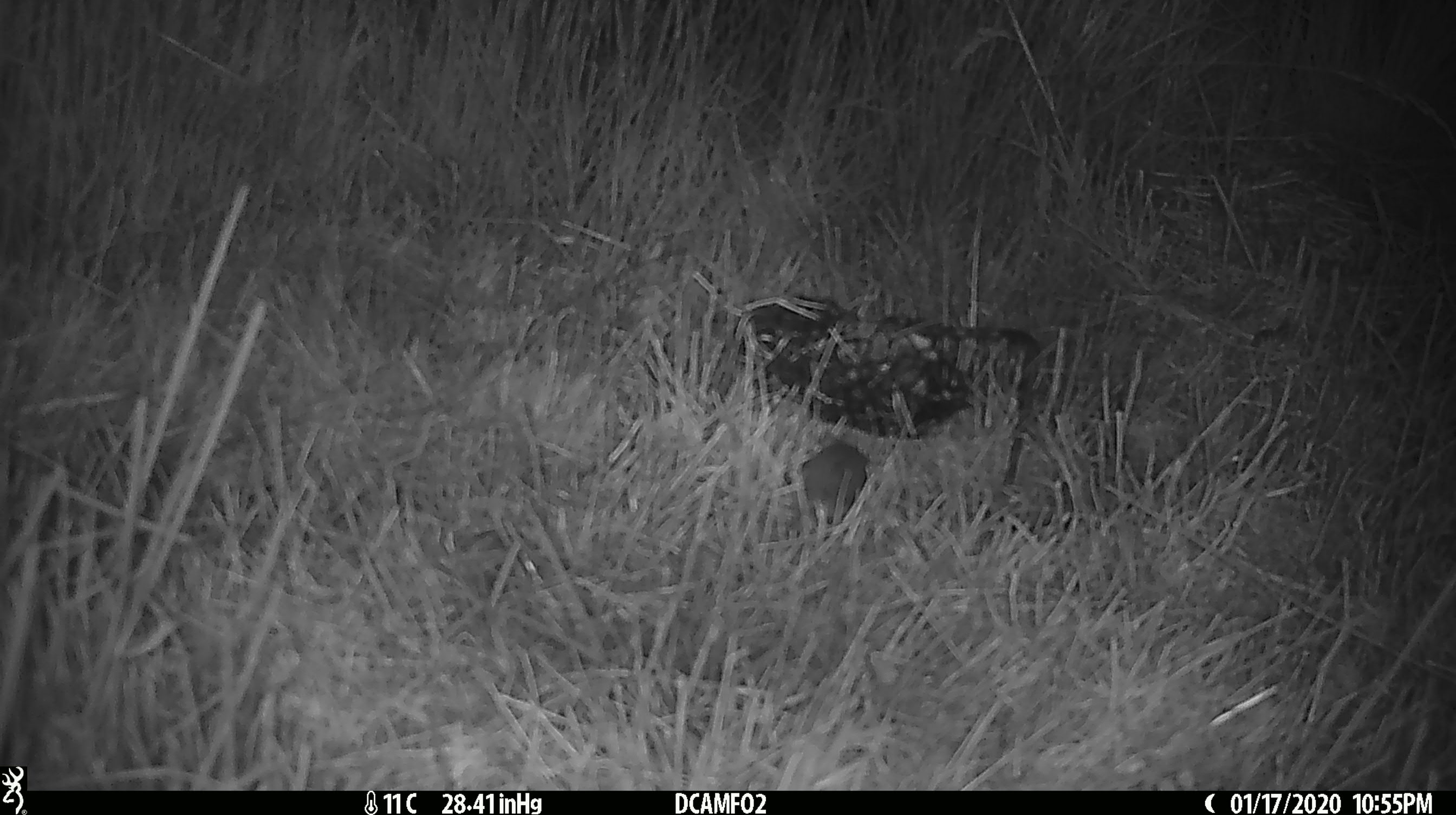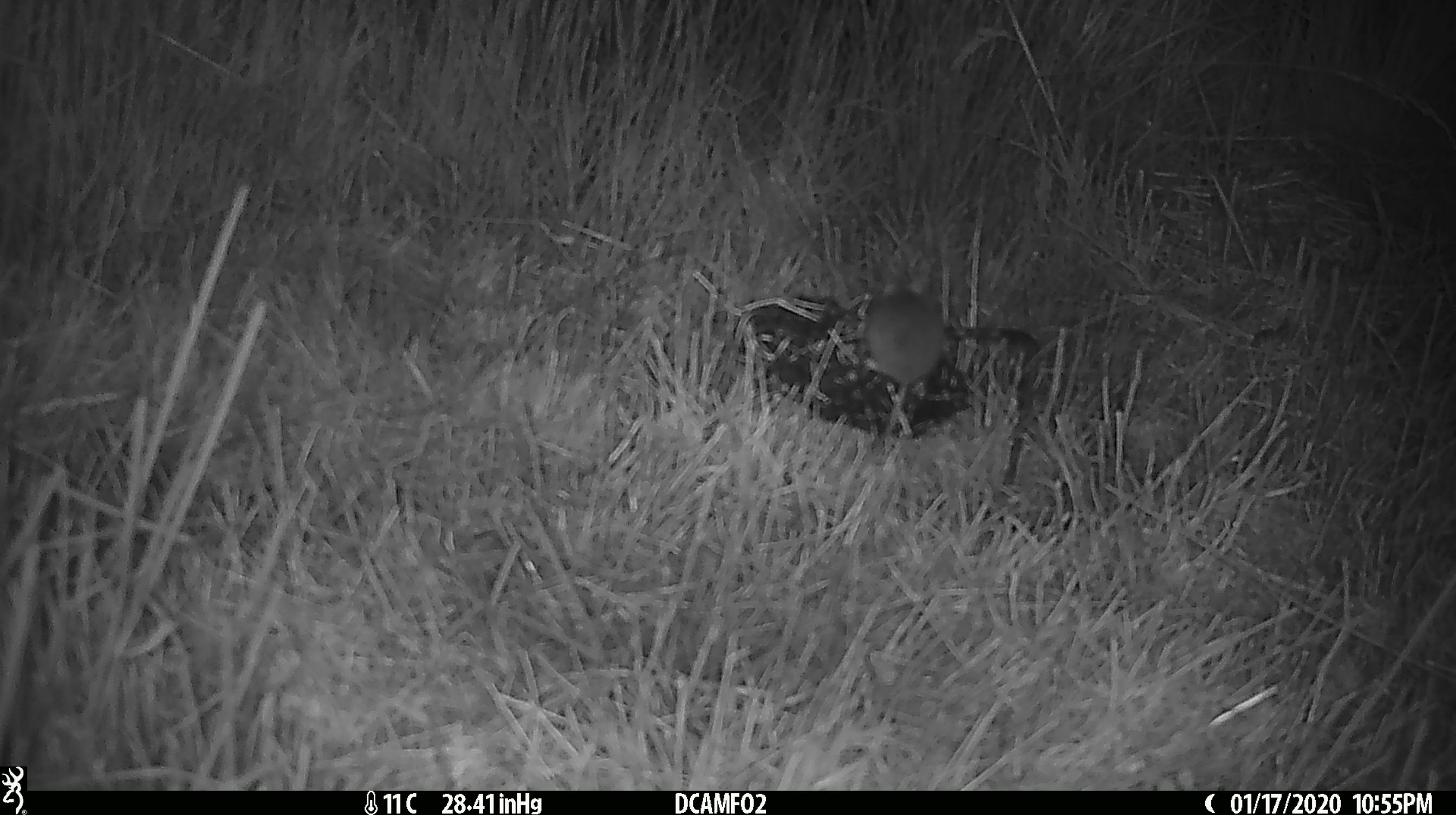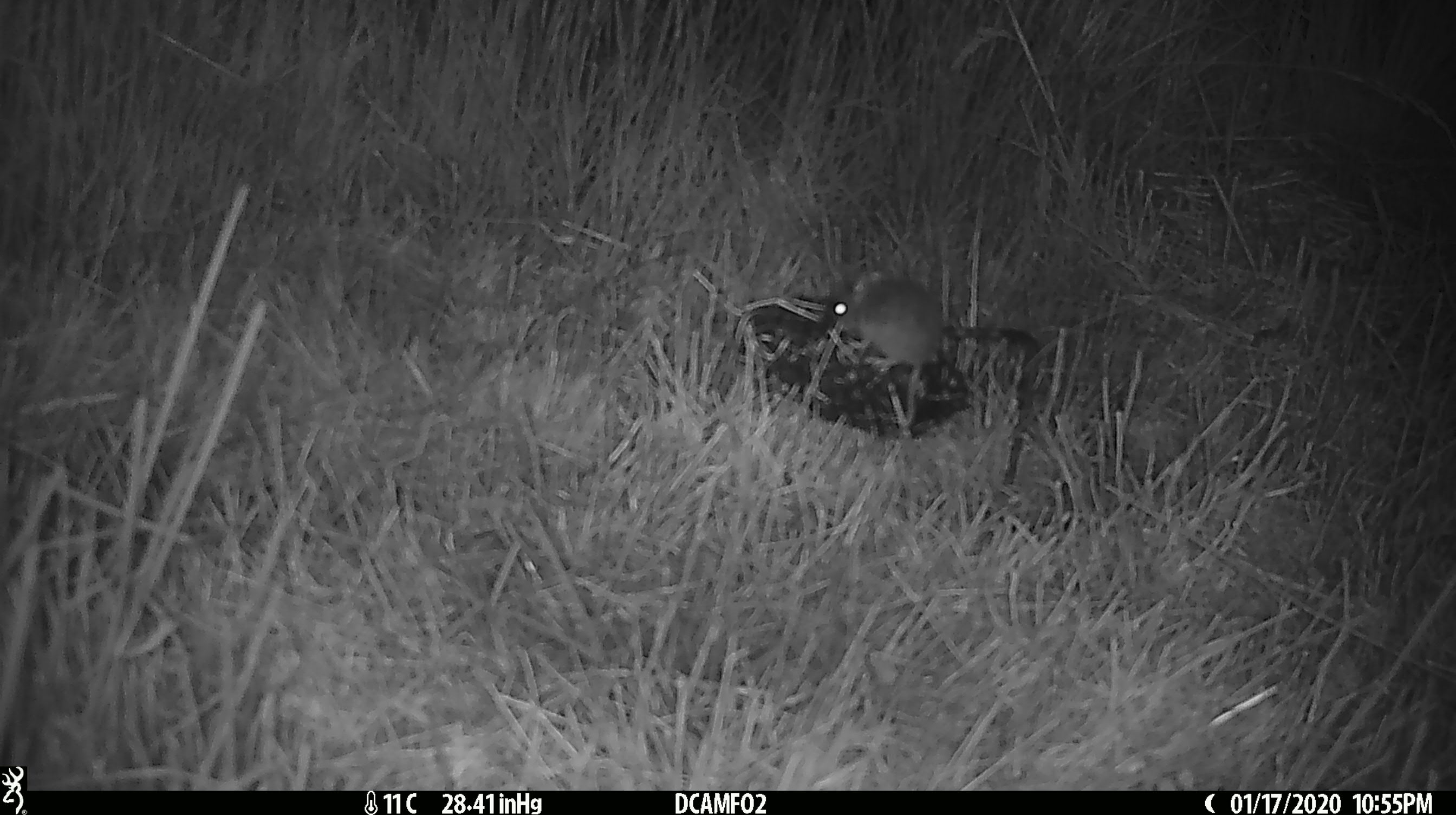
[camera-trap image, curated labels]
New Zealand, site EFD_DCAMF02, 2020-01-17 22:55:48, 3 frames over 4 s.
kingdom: Animalia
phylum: Chordata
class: Mammalia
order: Rodentia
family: Muridae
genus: Mus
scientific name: Mus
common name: mouse